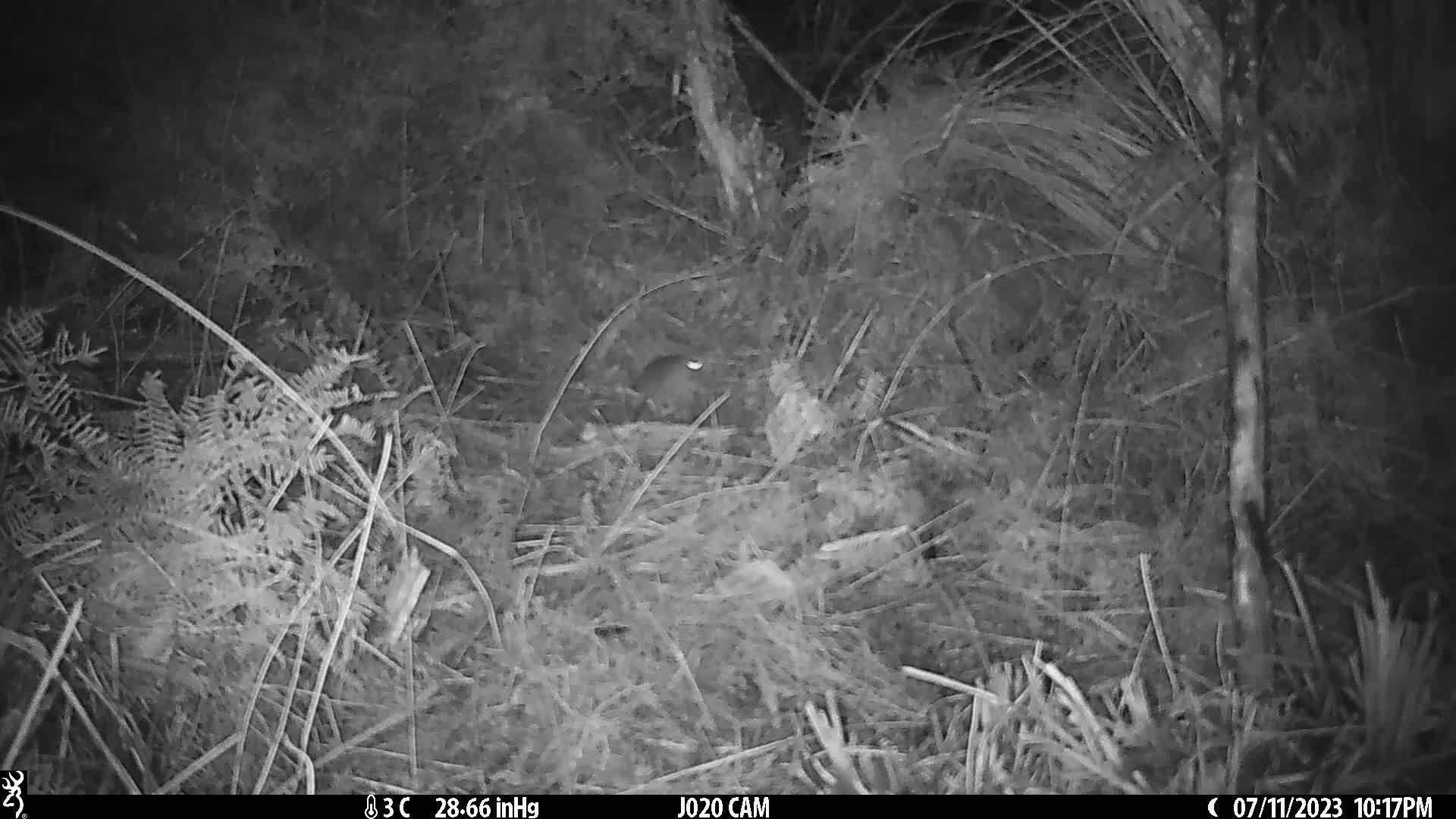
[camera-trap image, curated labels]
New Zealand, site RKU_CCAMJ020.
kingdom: Animalia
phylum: Chordata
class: Mammalia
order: Rodentia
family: Muridae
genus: Rattus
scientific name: Rattus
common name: rat